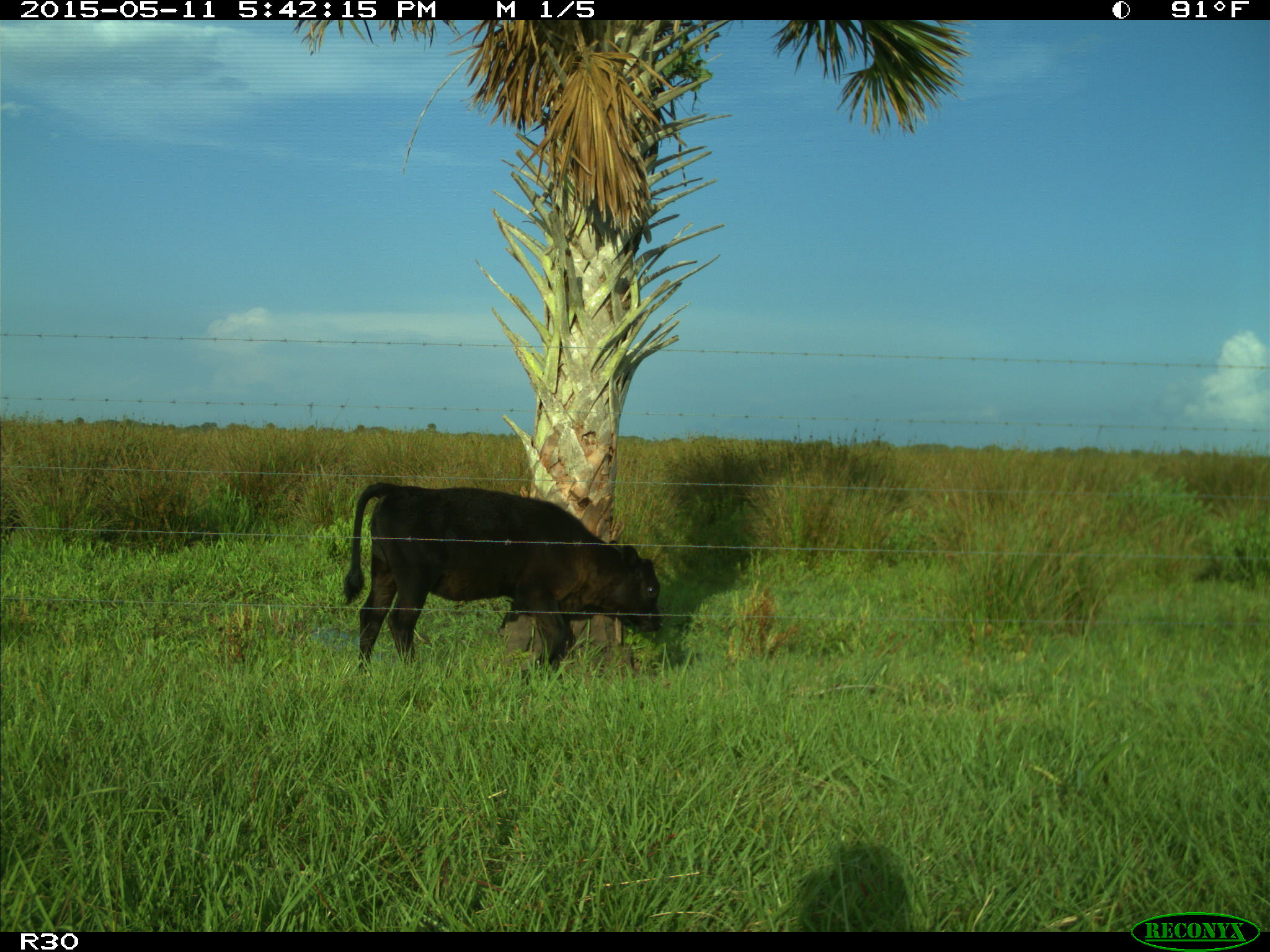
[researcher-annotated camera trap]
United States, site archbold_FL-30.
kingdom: Animalia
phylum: Chordata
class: Mammalia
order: Artiodactyla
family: Bovidae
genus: Bos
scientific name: Bos taurus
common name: domestic cow